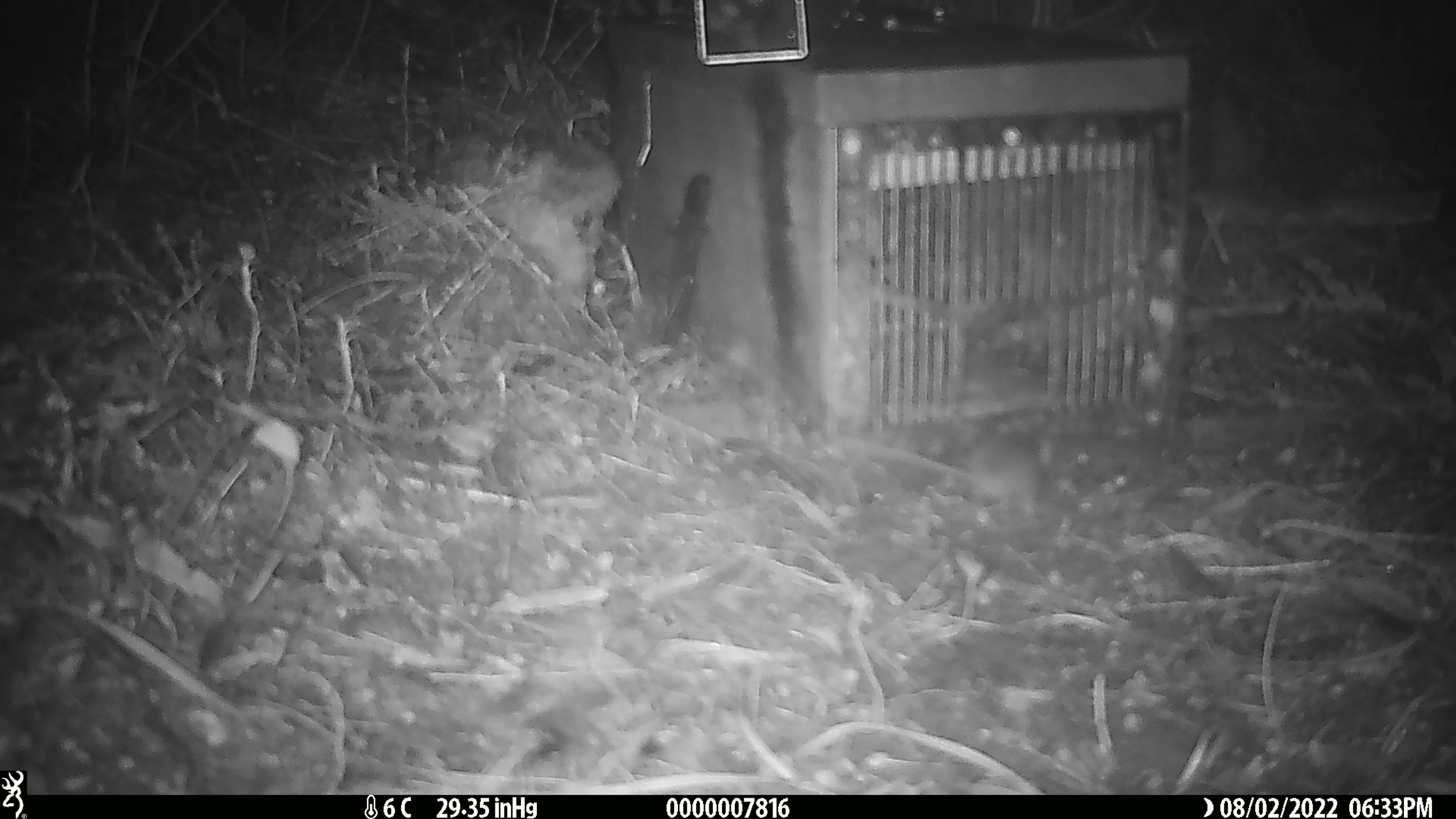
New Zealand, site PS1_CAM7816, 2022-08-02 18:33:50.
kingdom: Animalia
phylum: Chordata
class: Mammalia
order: Rodentia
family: Muridae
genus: Mus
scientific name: Mus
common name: mouse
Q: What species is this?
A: Mouse (Mus).